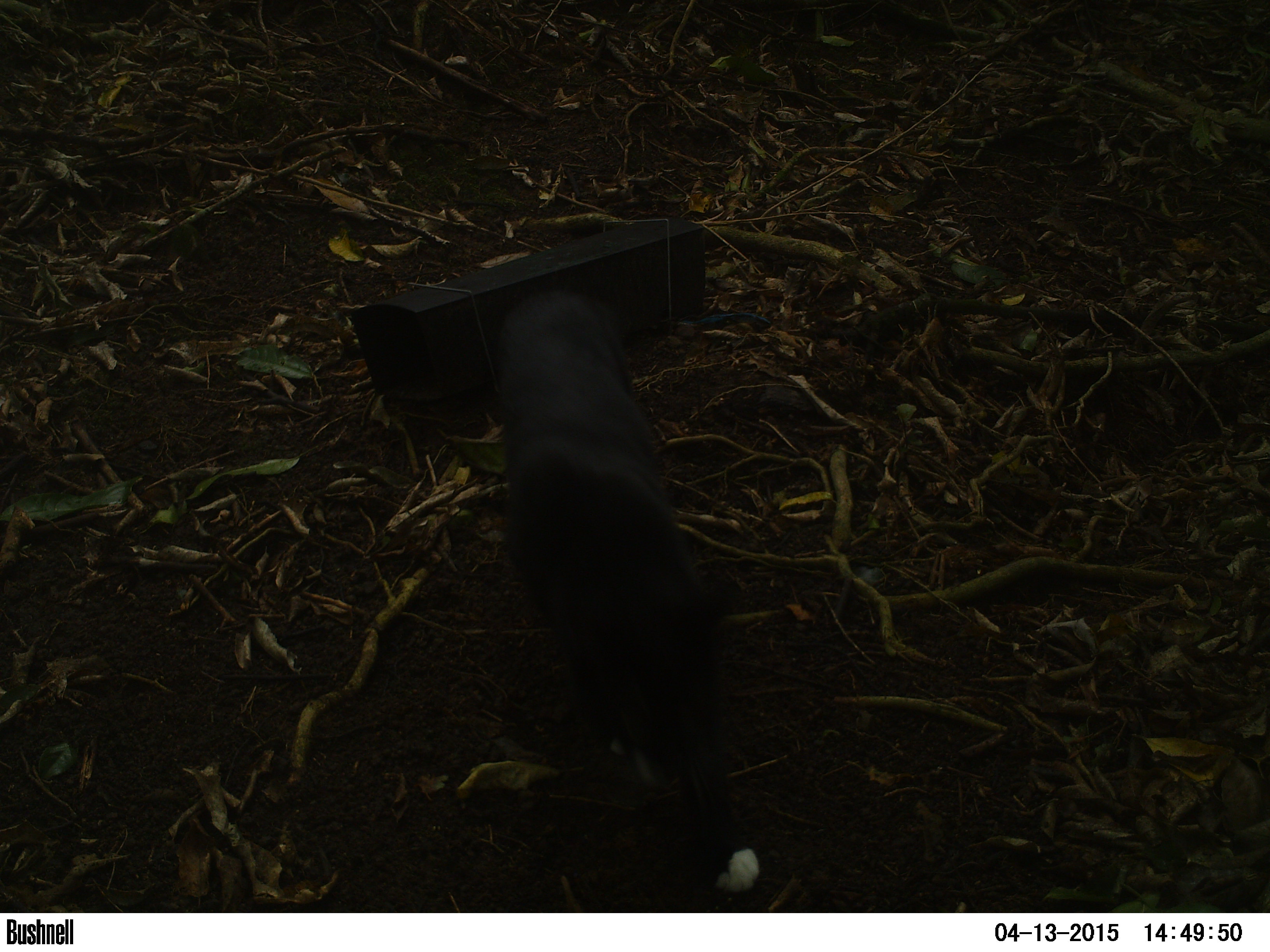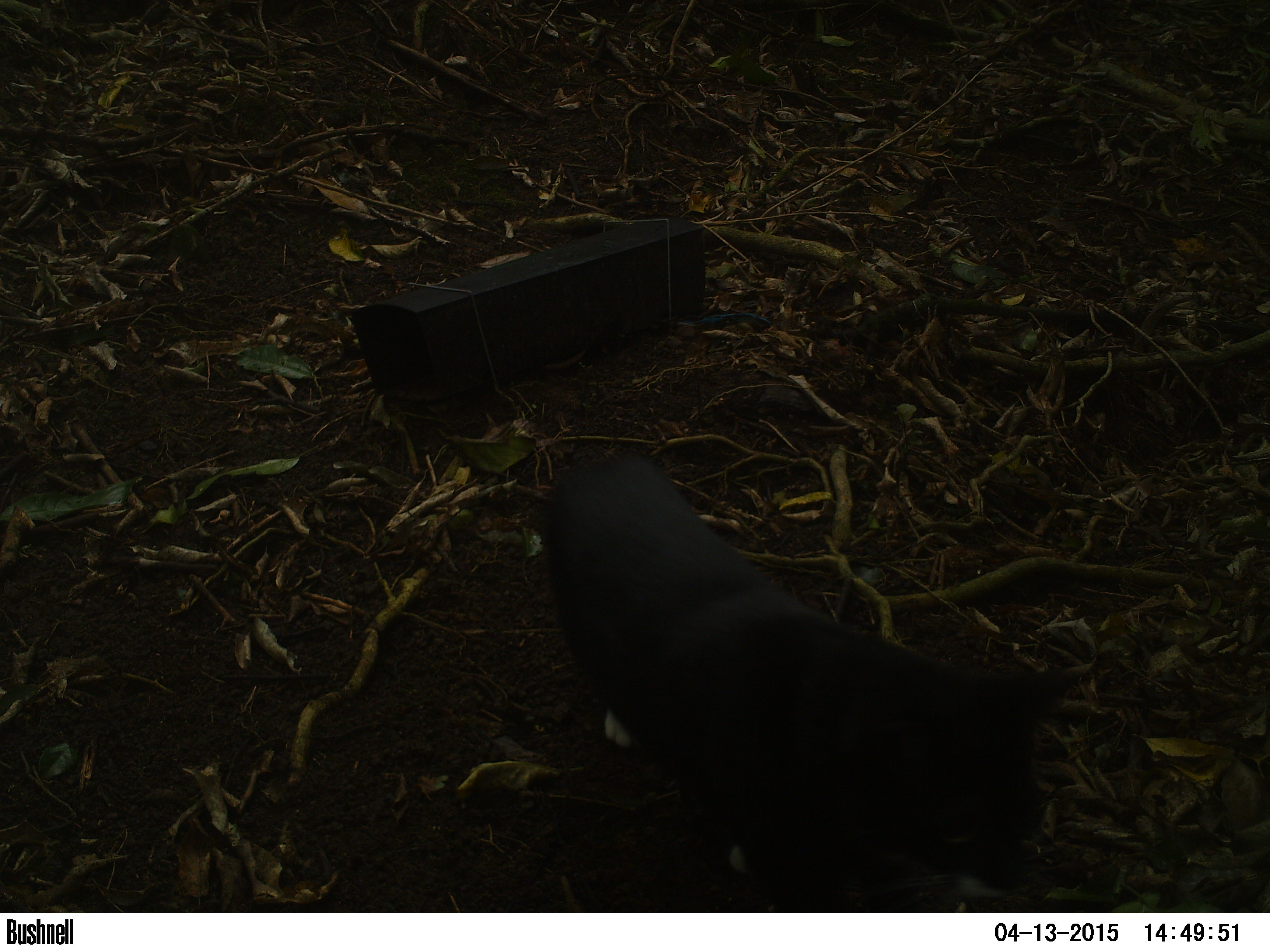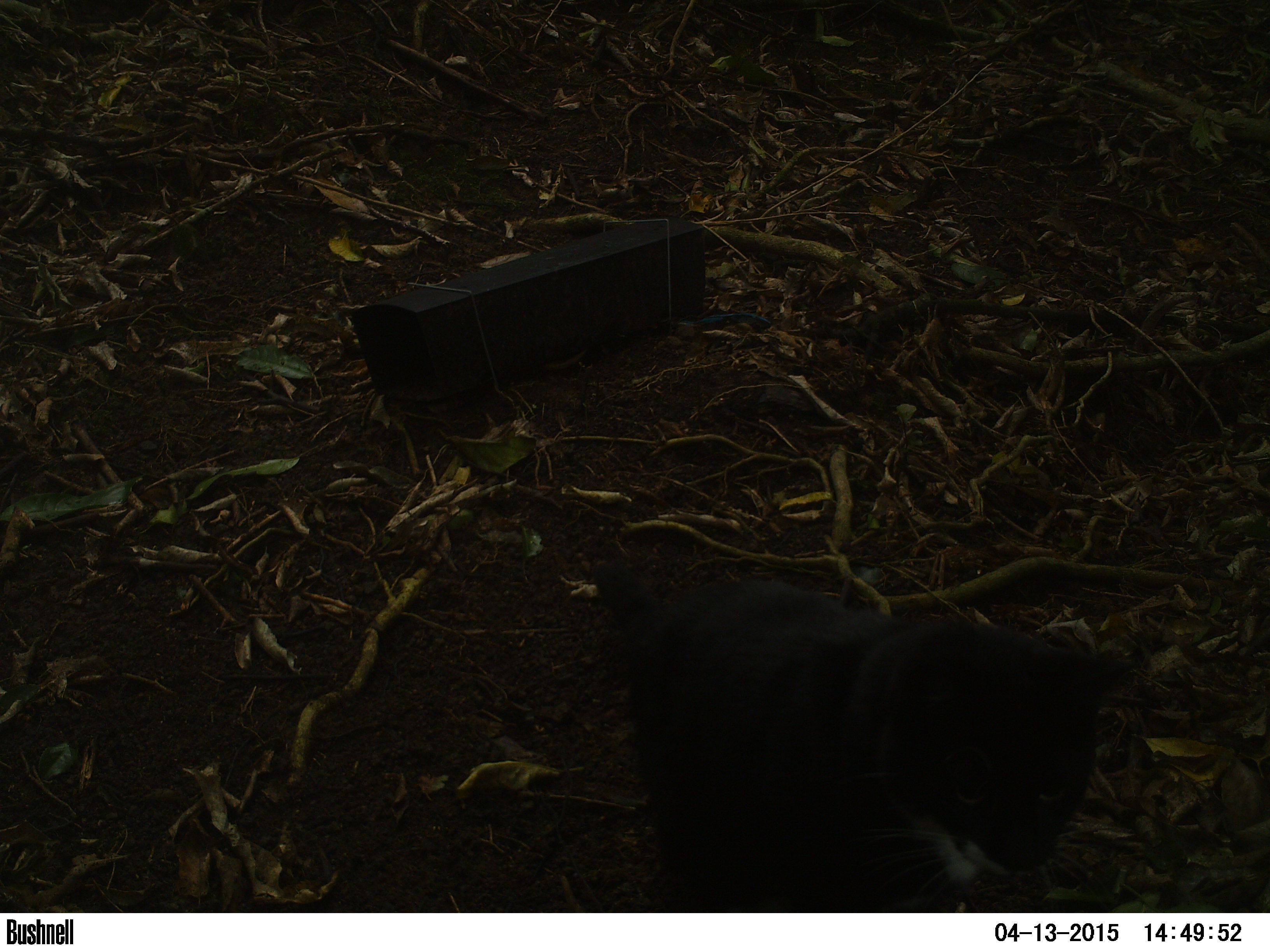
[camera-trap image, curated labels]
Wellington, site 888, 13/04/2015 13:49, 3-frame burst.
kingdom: Animalia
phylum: Chordata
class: Mammalia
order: Carnivora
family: Felidae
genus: Felis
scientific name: Felis catus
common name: cat